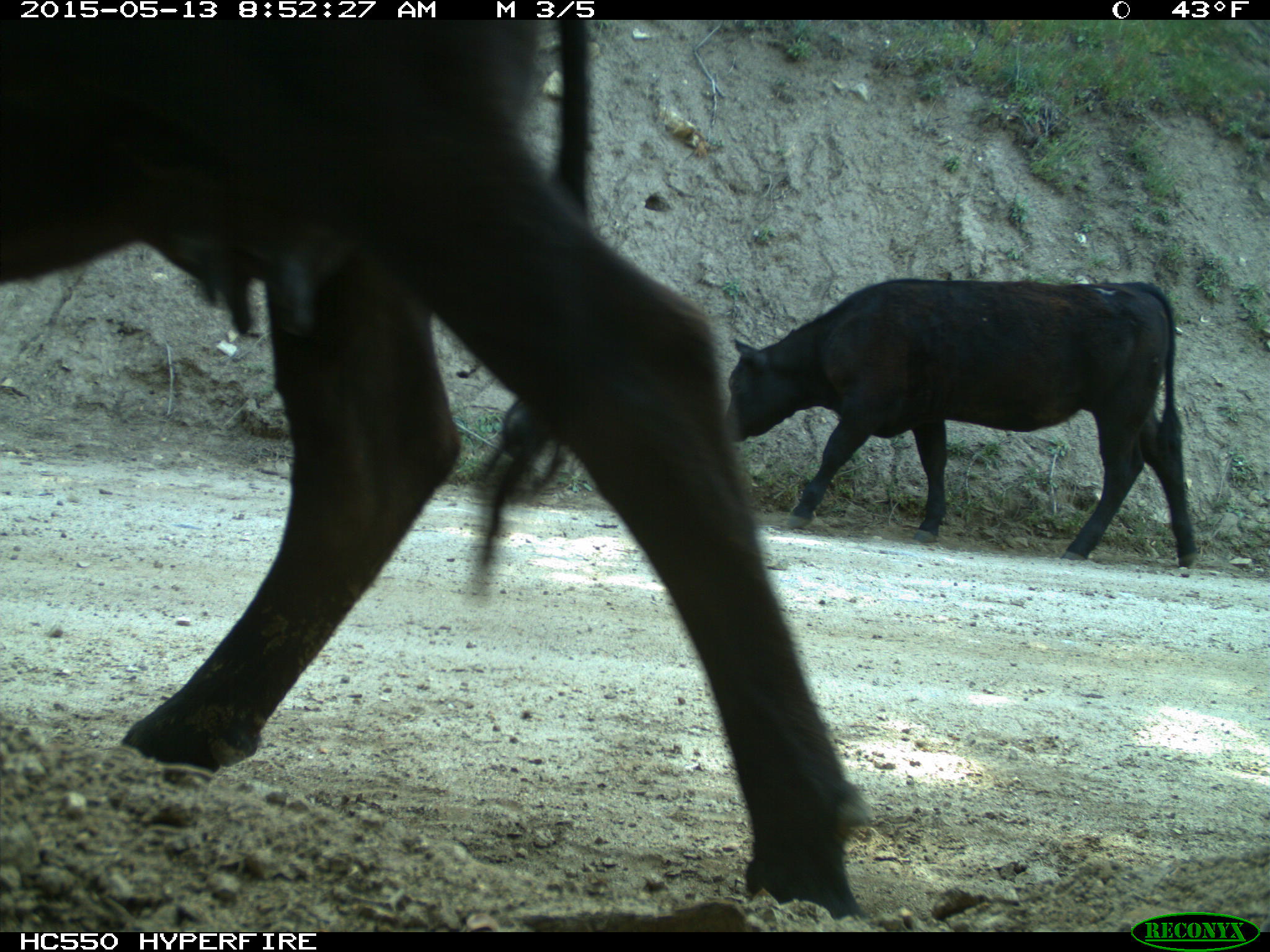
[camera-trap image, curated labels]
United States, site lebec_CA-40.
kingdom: Animalia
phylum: Chordata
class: Mammalia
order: Artiodactyla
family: Bovidae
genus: Bos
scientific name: Bos taurus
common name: domestic cow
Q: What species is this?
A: Bos taurus (domestic cow).